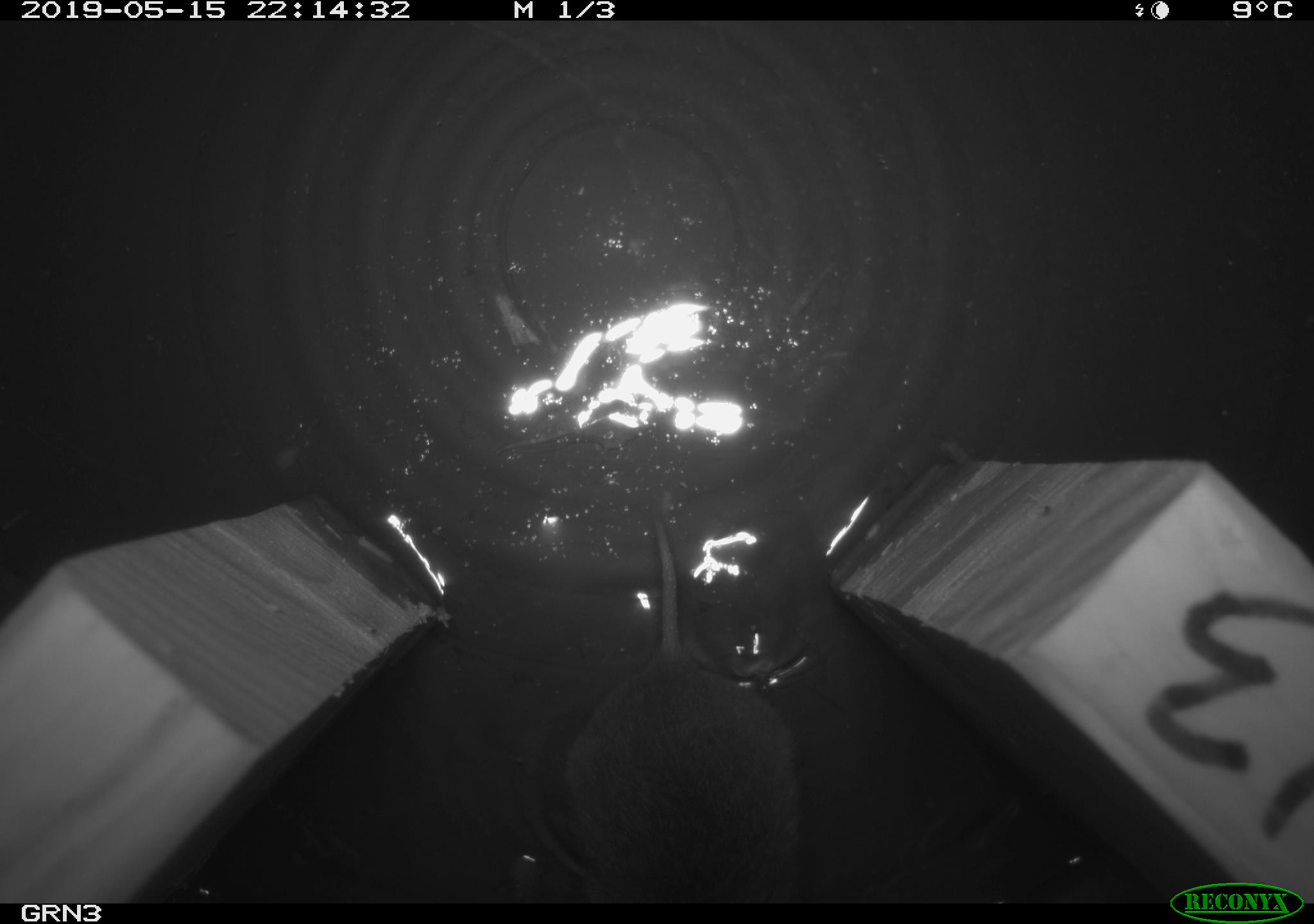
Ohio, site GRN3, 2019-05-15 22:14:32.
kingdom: Animalia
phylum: Chordata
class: Mammalia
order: Rodentia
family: Cricetidae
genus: Microtus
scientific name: Microtus pennsylvanicus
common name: meadow vole